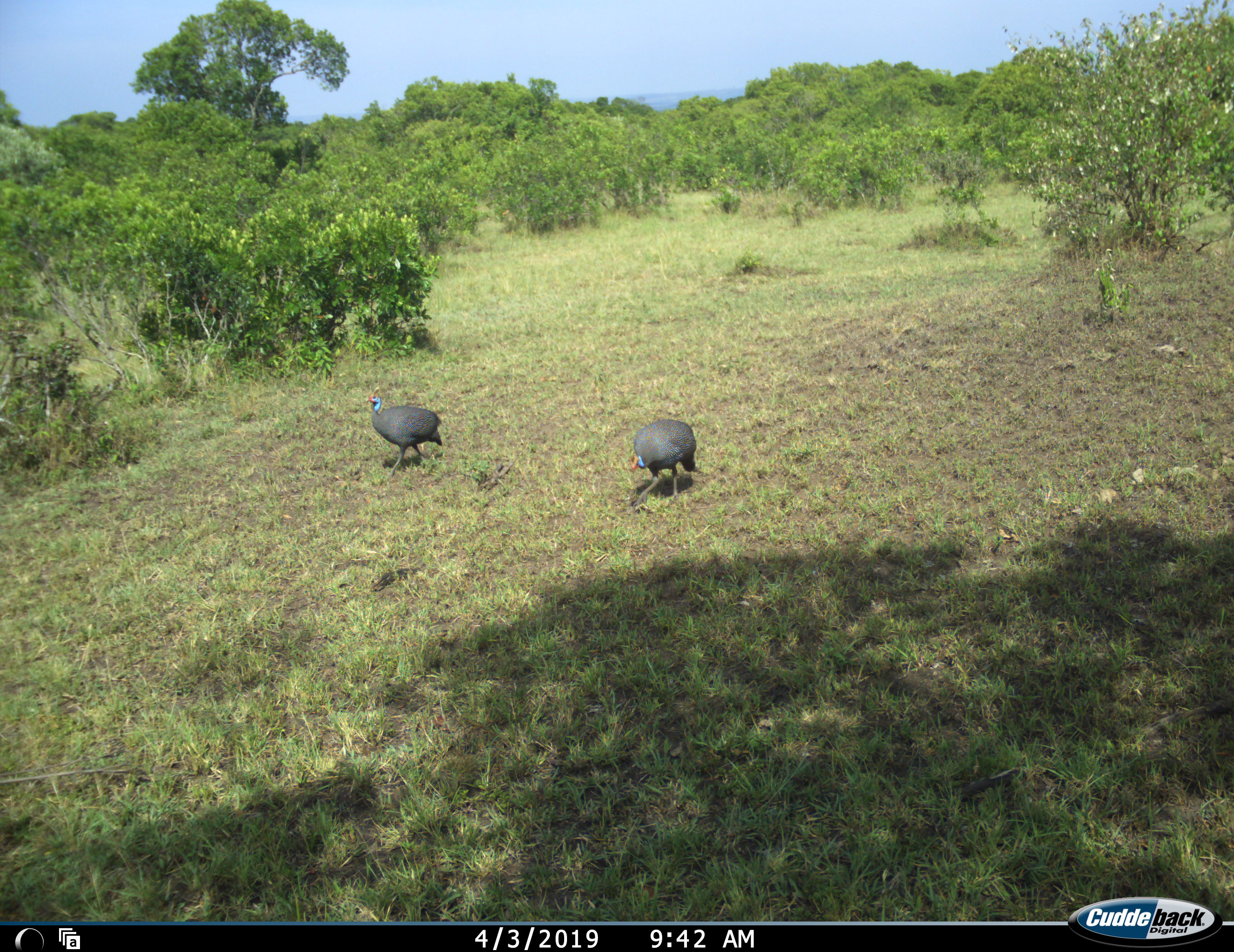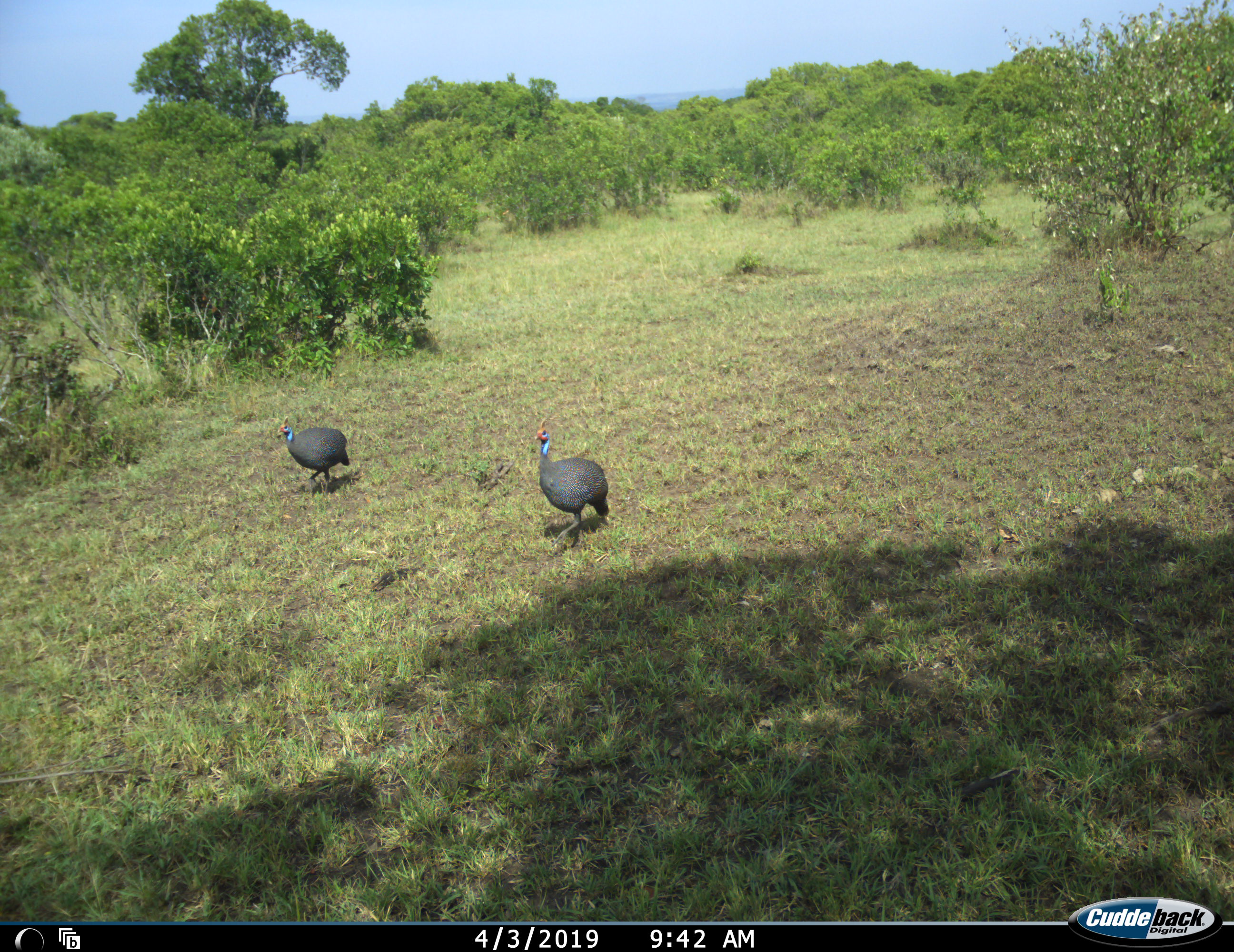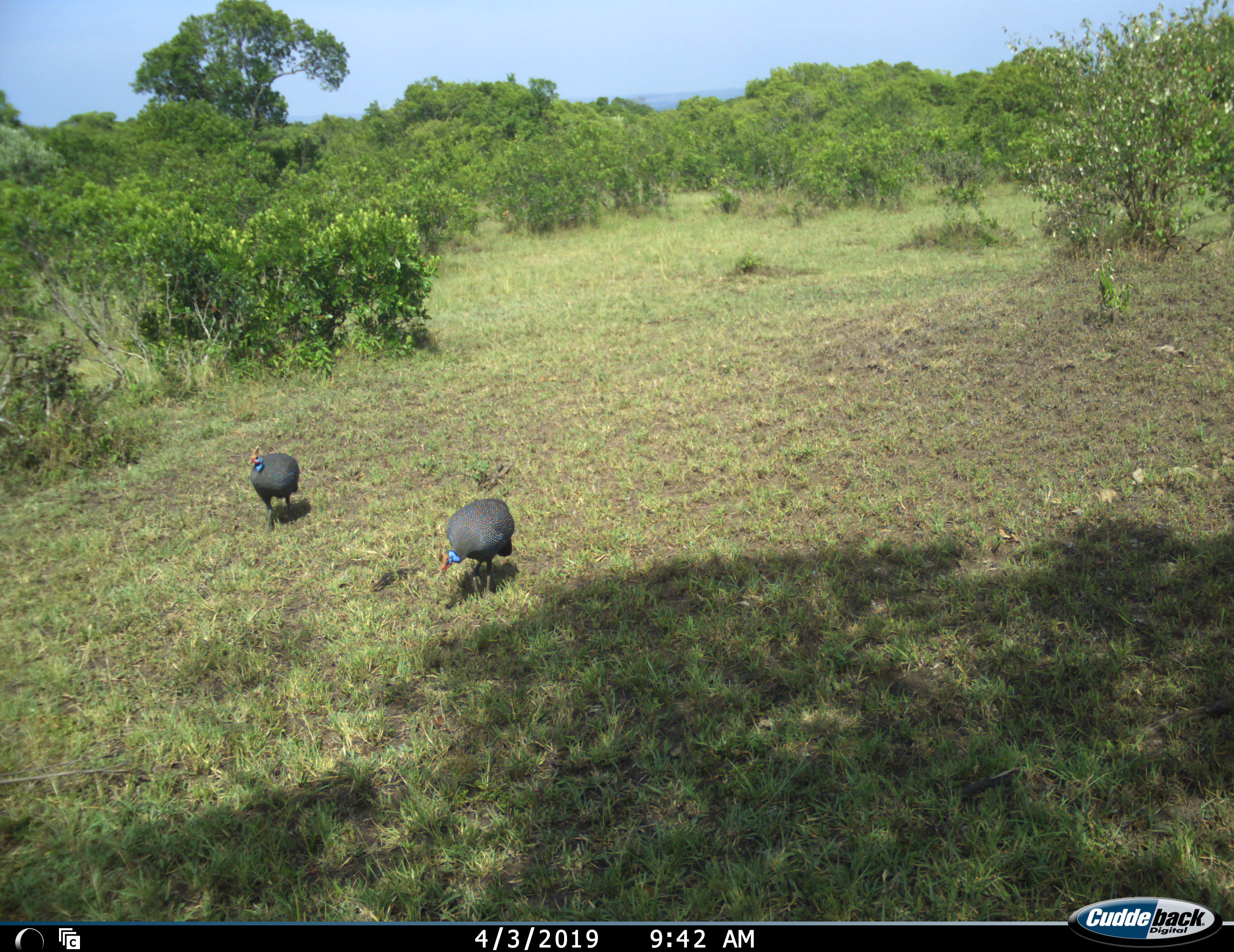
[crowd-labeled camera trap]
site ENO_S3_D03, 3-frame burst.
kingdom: Animalia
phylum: Chordata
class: Aves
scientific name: Aves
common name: bird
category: birdother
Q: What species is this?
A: Birdother (bird) (Aves).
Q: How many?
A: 2.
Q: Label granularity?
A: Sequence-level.